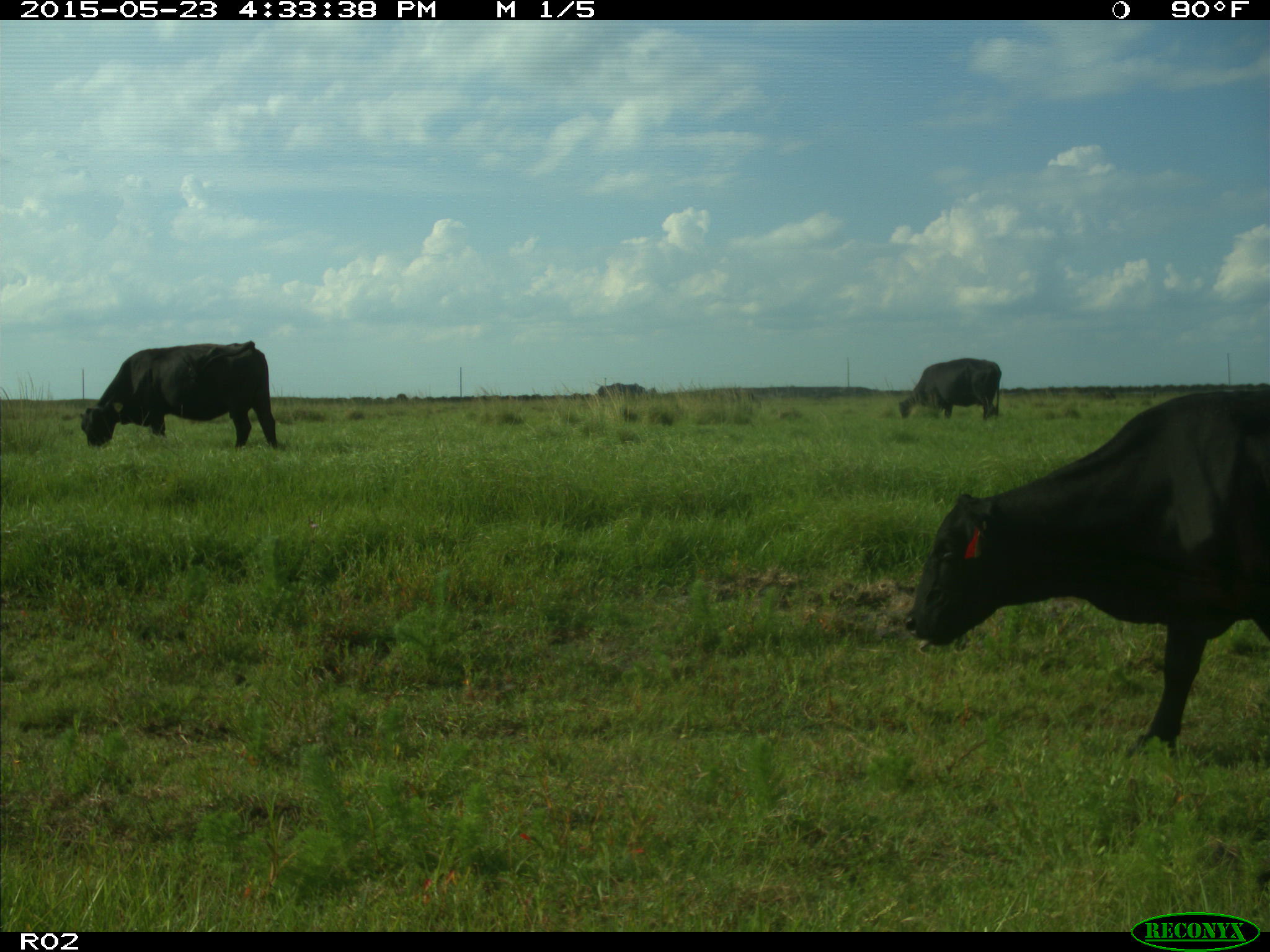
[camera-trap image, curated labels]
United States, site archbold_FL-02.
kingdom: Animalia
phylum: Chordata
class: Mammalia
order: Artiodactyla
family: Bovidae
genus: Bos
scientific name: Bos taurus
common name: domestic cow